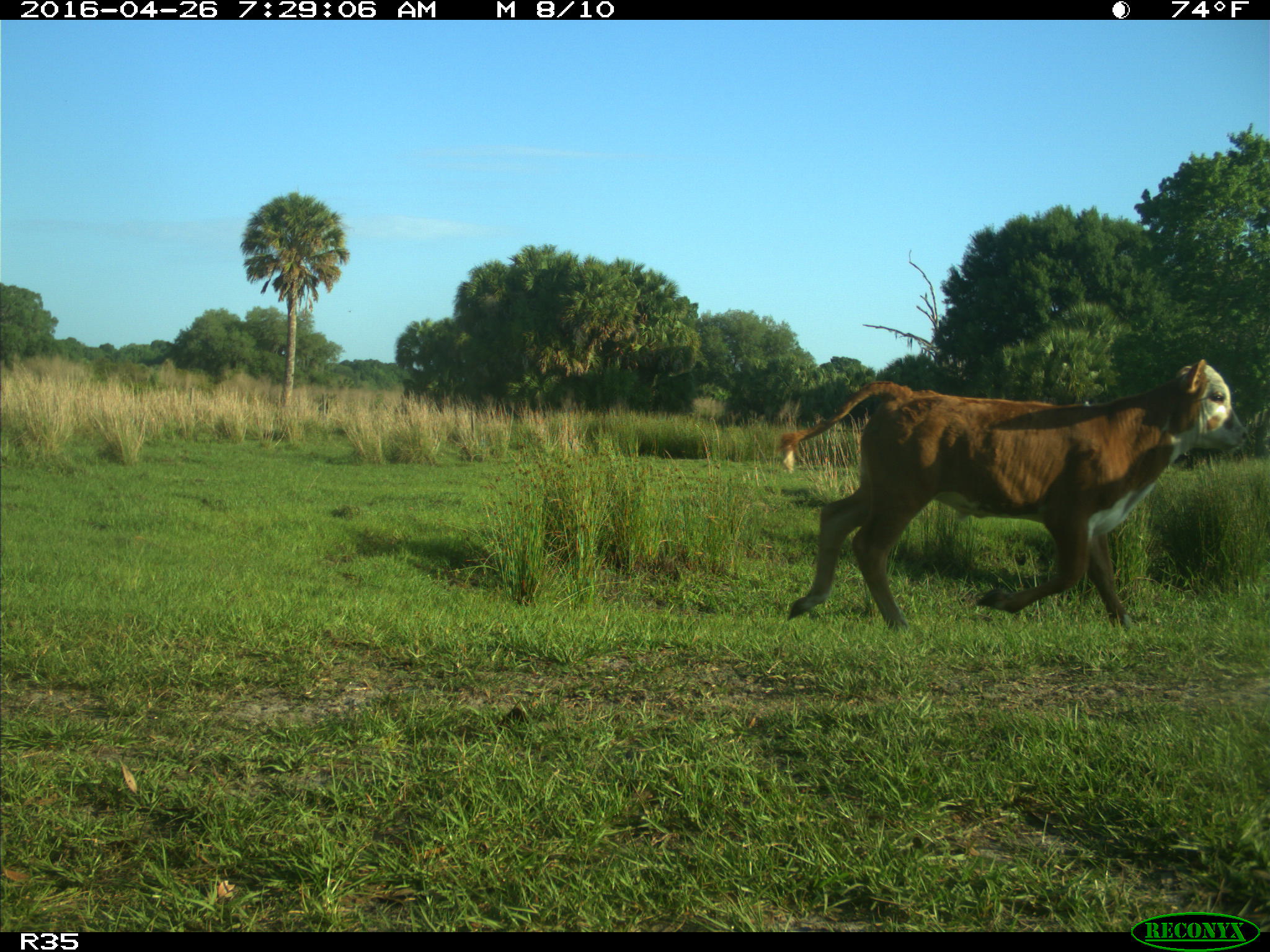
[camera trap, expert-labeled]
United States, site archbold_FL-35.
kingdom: Animalia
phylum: Chordata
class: Mammalia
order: Artiodactyla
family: Bovidae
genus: Bos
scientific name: Bos taurus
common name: domestic cow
Bos taurus (domestic cow).